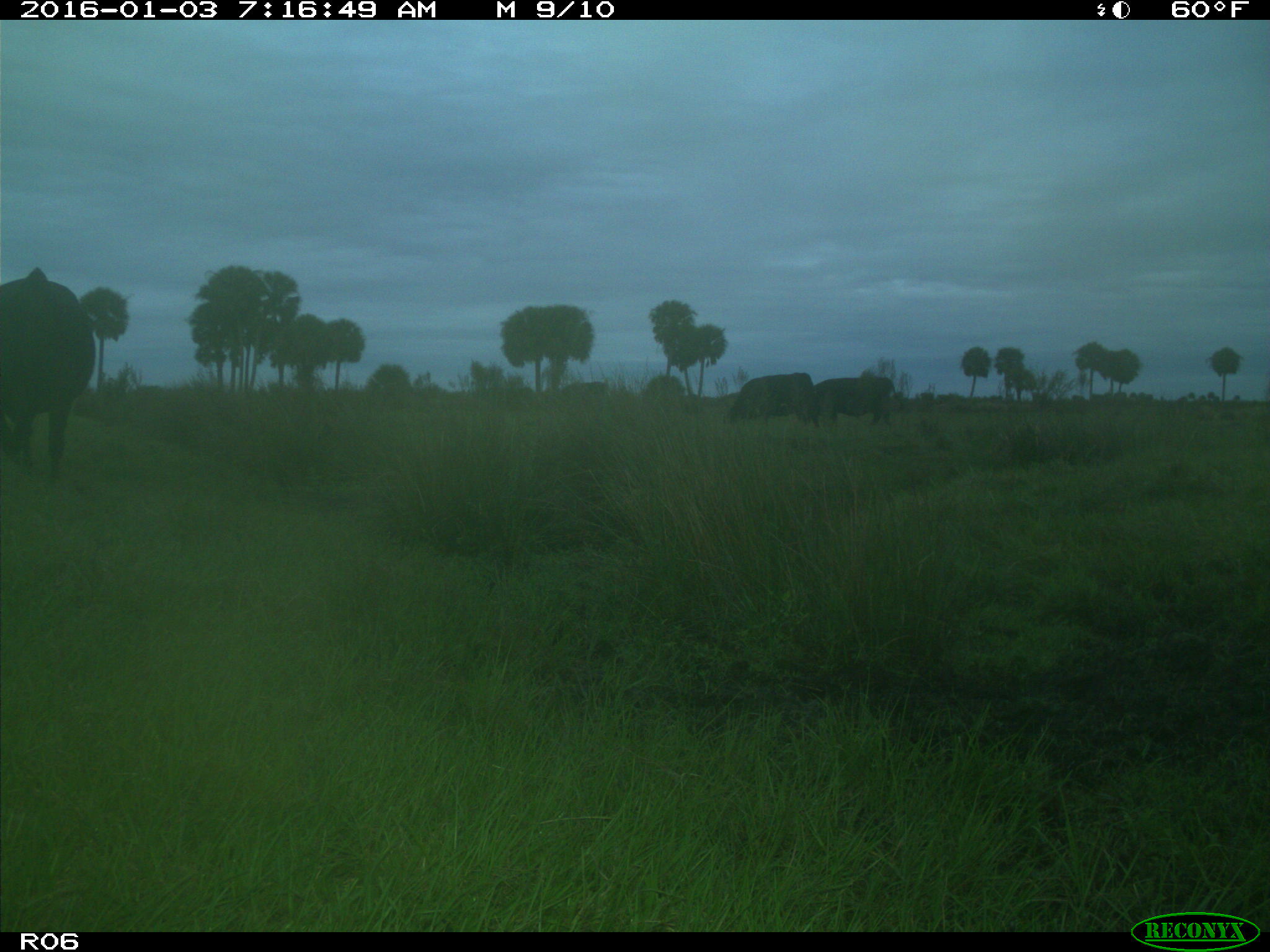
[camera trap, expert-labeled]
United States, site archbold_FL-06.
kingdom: Animalia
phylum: Chordata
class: Mammalia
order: Artiodactyla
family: Bovidae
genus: Bos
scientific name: Bos taurus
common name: domestic cow